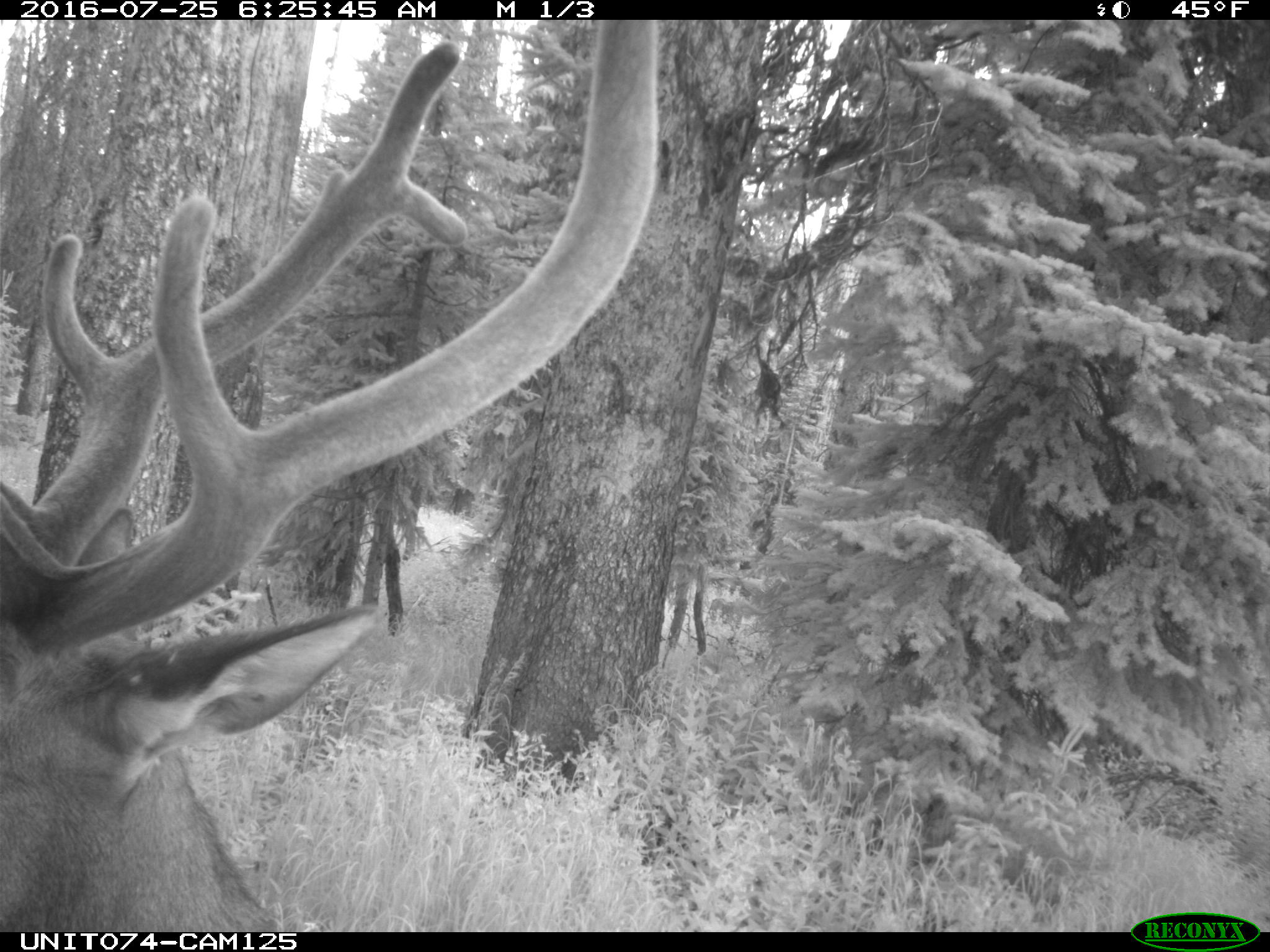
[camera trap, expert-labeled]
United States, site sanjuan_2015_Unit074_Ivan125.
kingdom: Animalia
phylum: Chordata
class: Mammalia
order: Artiodactyla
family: Cervidae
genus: Cervus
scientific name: Cervus elaphus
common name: red deer